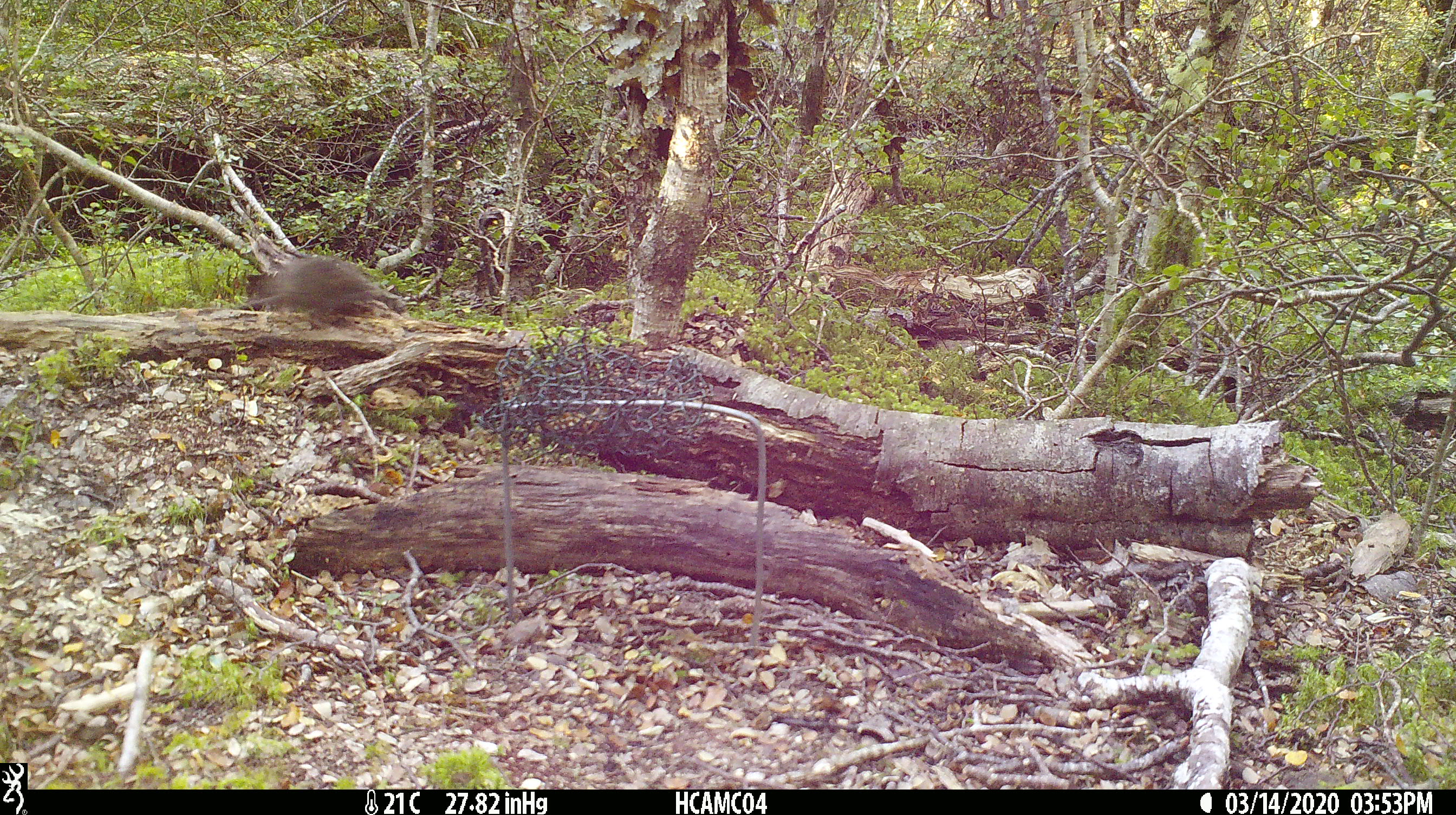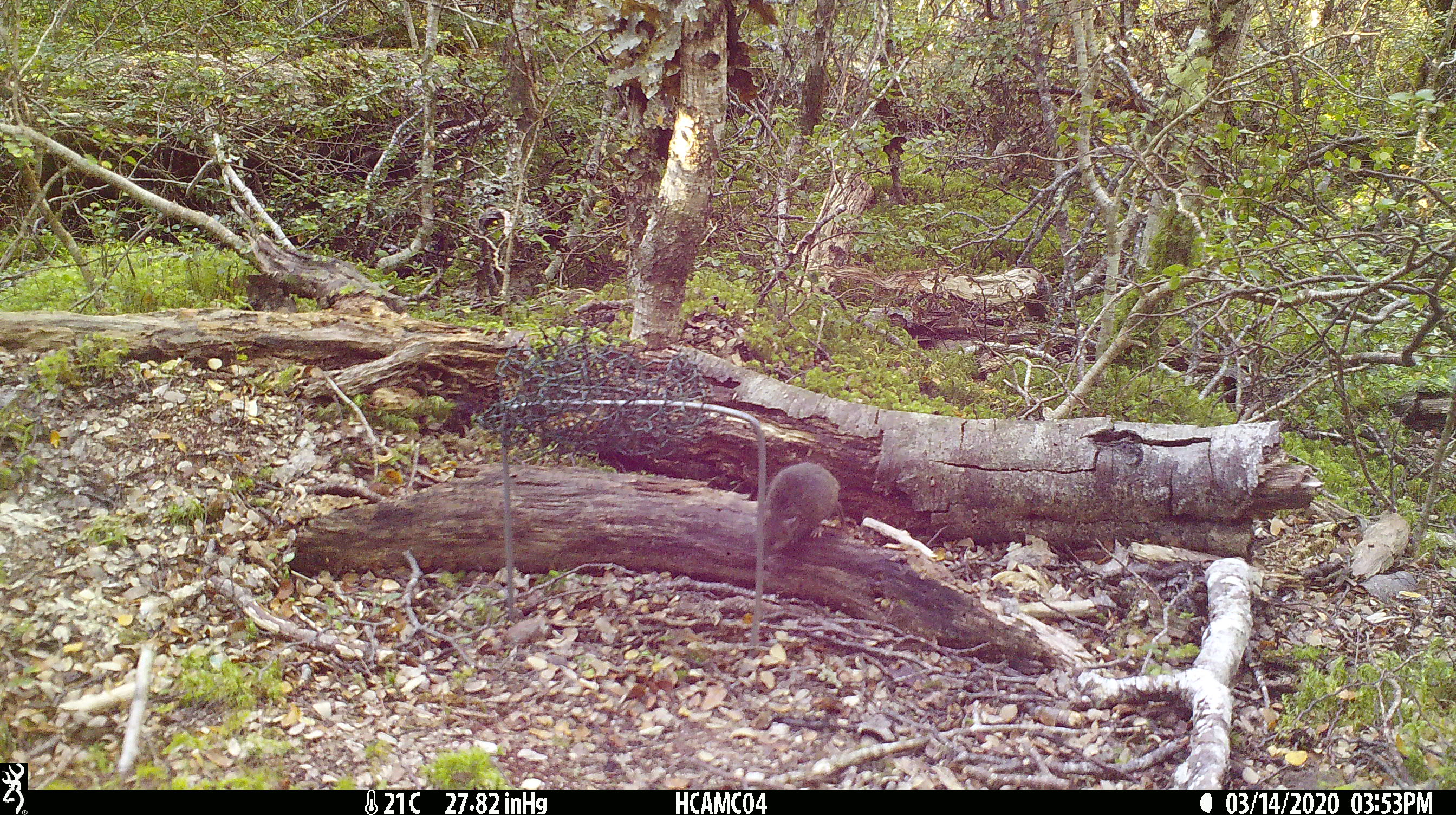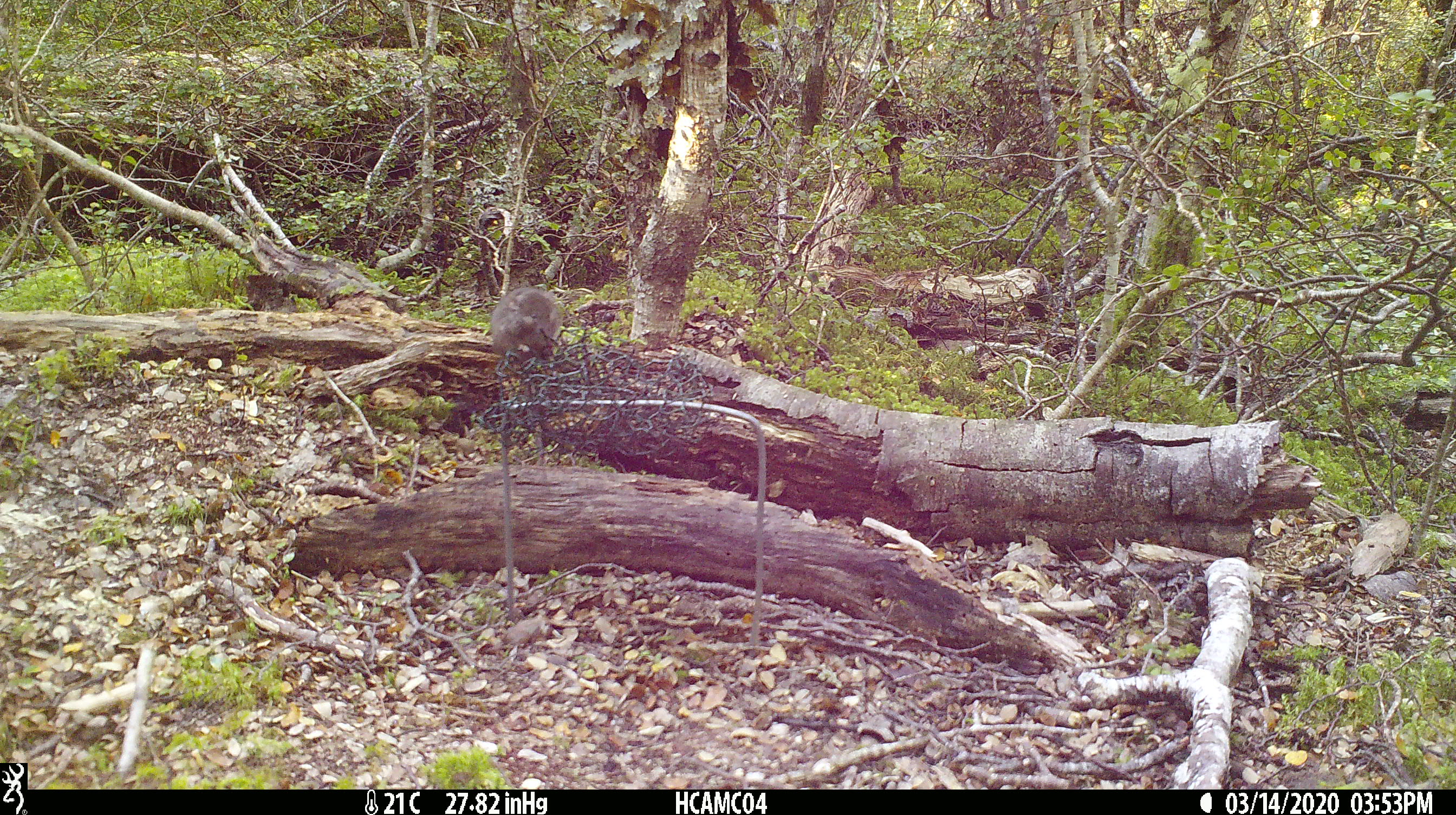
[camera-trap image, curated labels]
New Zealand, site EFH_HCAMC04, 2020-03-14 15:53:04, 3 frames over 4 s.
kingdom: Animalia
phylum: Chordata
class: Mammalia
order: Rodentia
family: Muridae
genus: Mus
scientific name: Mus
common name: mouse